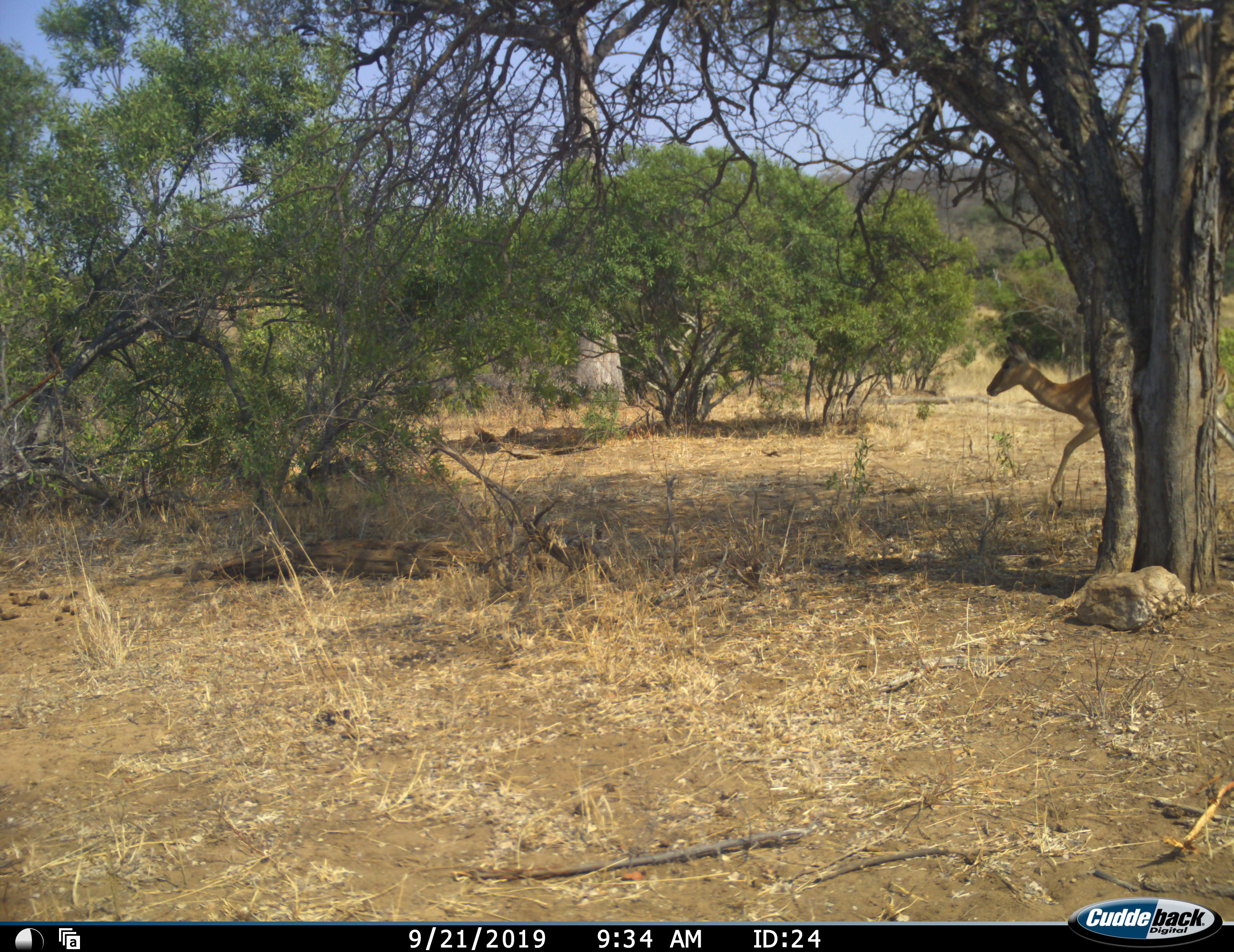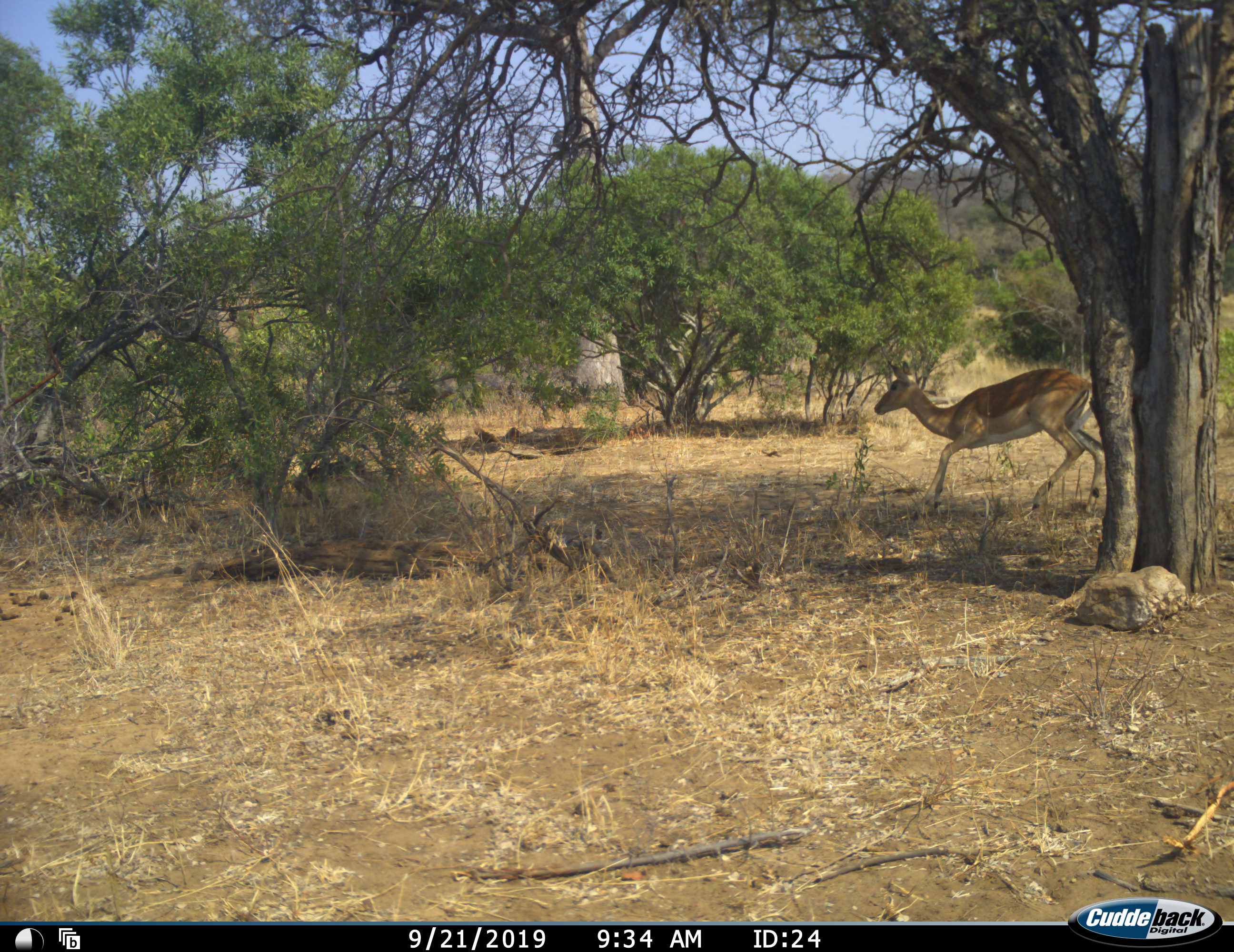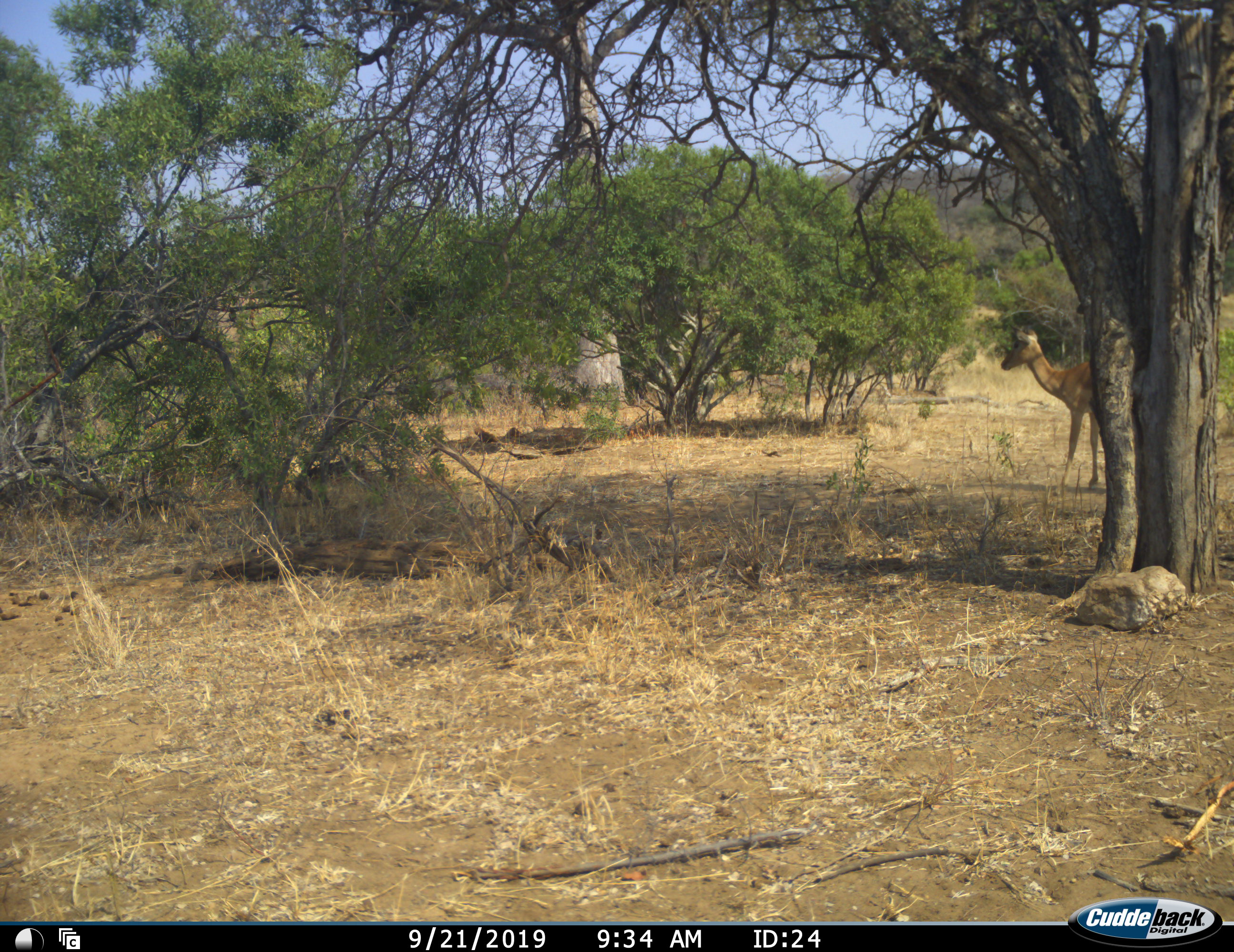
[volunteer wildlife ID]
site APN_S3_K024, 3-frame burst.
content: unidentified animal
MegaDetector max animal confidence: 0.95